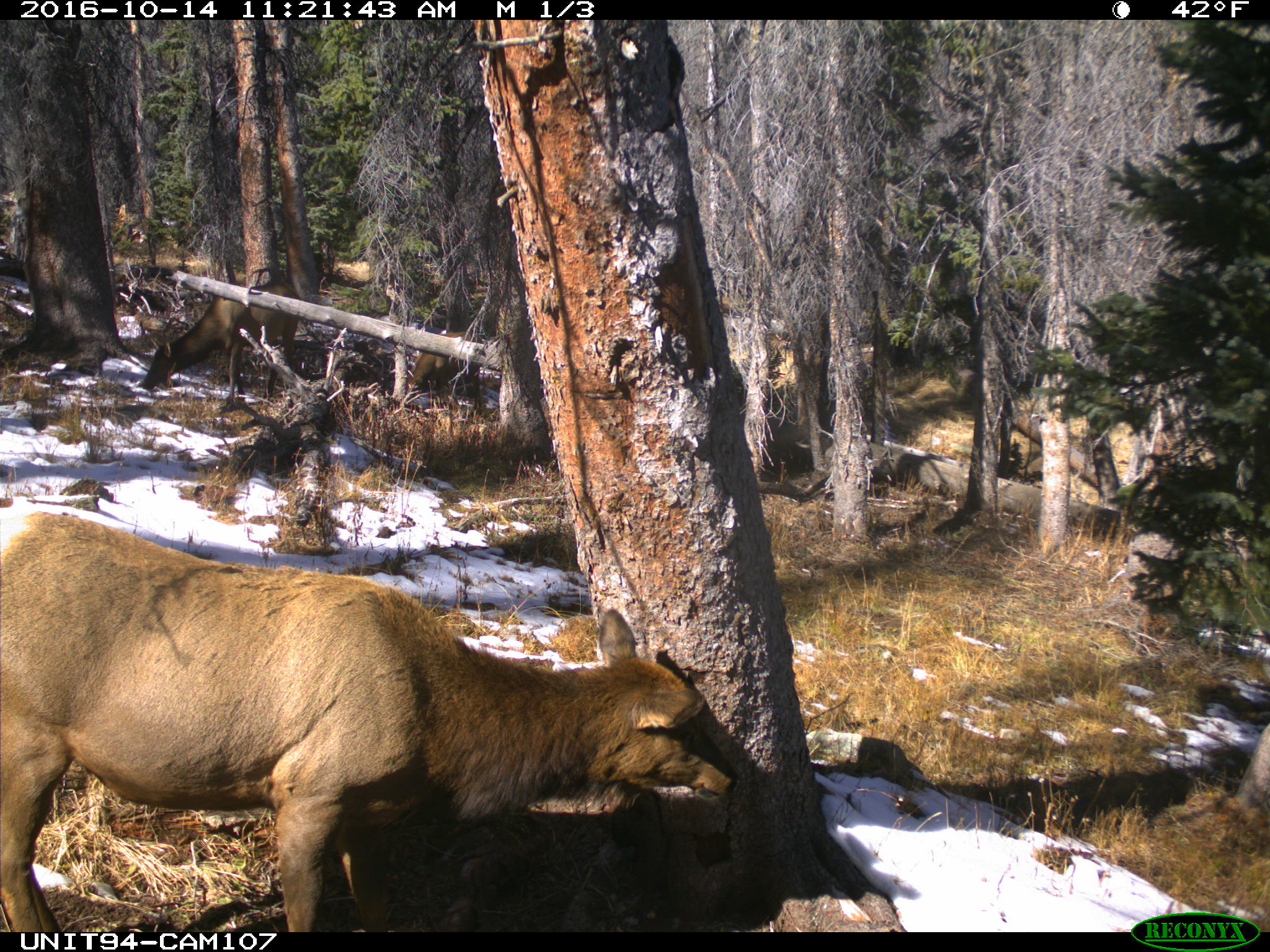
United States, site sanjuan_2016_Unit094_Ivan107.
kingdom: Animalia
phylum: Chordata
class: Mammalia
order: Artiodactyla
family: Cervidae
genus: Cervus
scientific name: Cervus elaphus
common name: red deer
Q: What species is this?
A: Cervus elaphus (red deer).